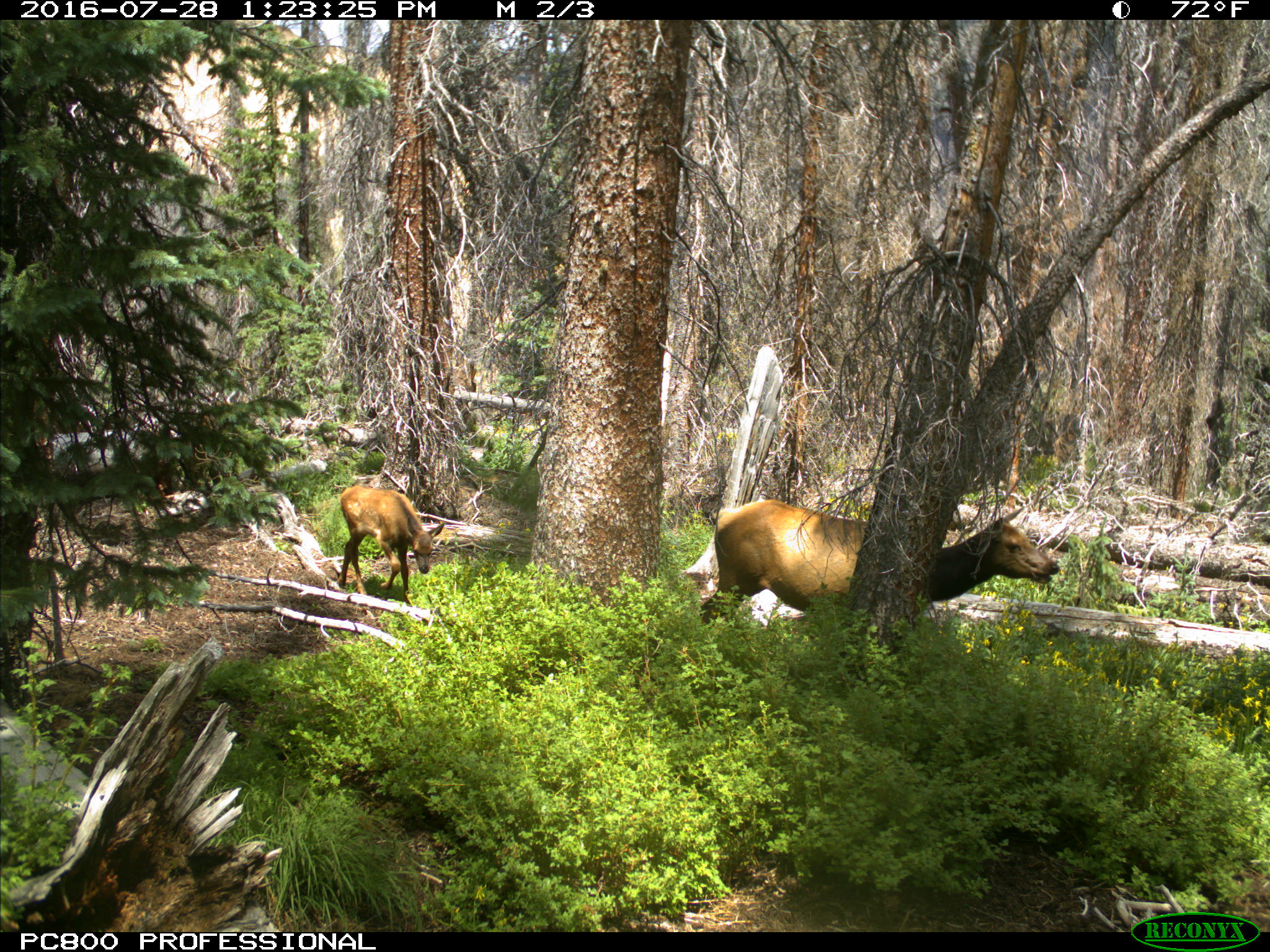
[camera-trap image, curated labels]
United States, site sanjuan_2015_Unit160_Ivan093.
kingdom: Animalia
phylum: Chordata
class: Mammalia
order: Artiodactyla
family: Cervidae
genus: Cervus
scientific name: Cervus elaphus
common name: red deer